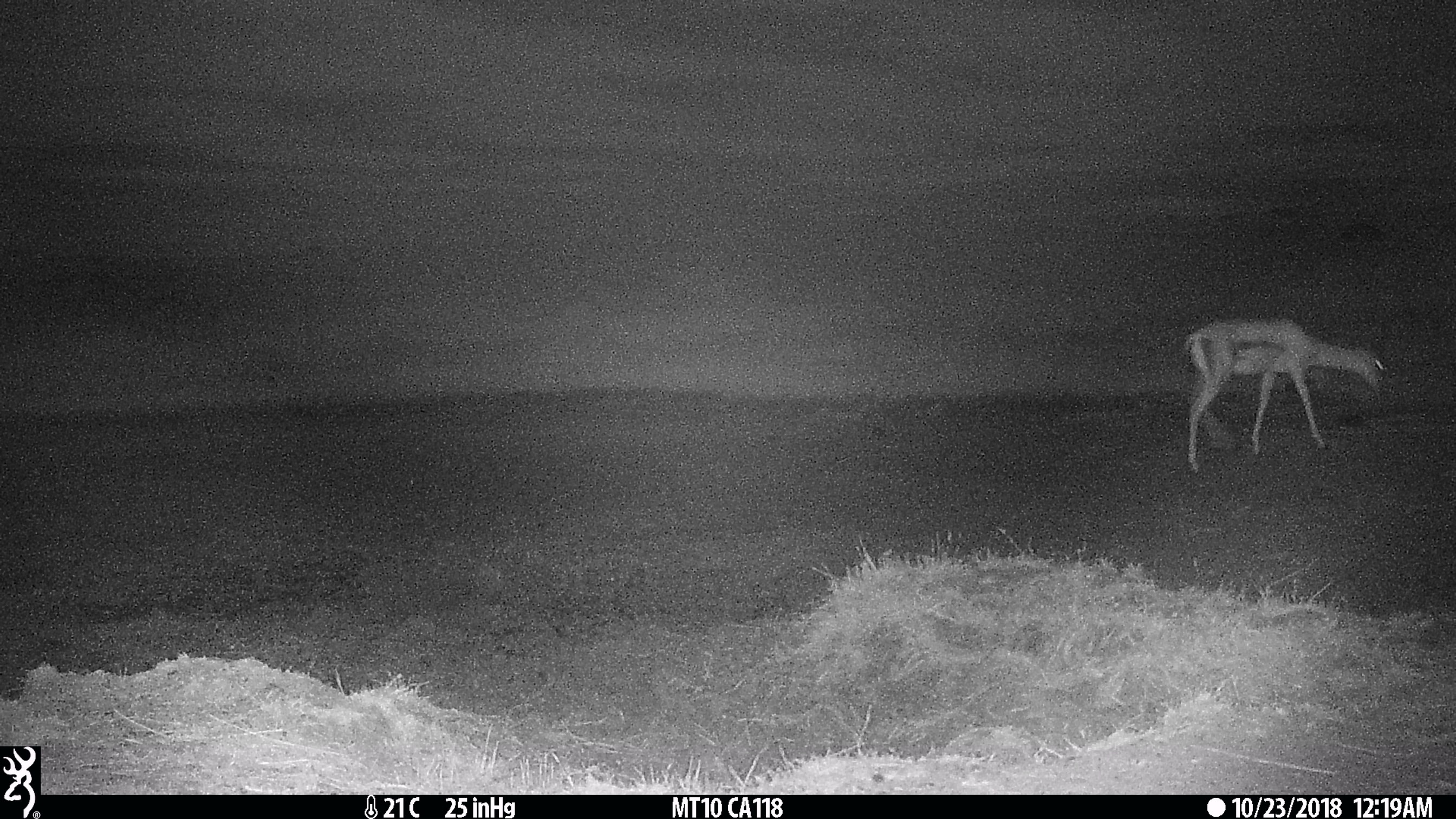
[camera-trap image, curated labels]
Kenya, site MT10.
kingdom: Animalia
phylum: Chordata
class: Mammalia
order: Artiodactyla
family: Bovidae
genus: Eudorcas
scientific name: Eudorcas thomsonii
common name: thomon's gazelle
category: gazelle thomsons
Gazelle thomsons (thomon's gazelle) (Eudorcas thomsonii).